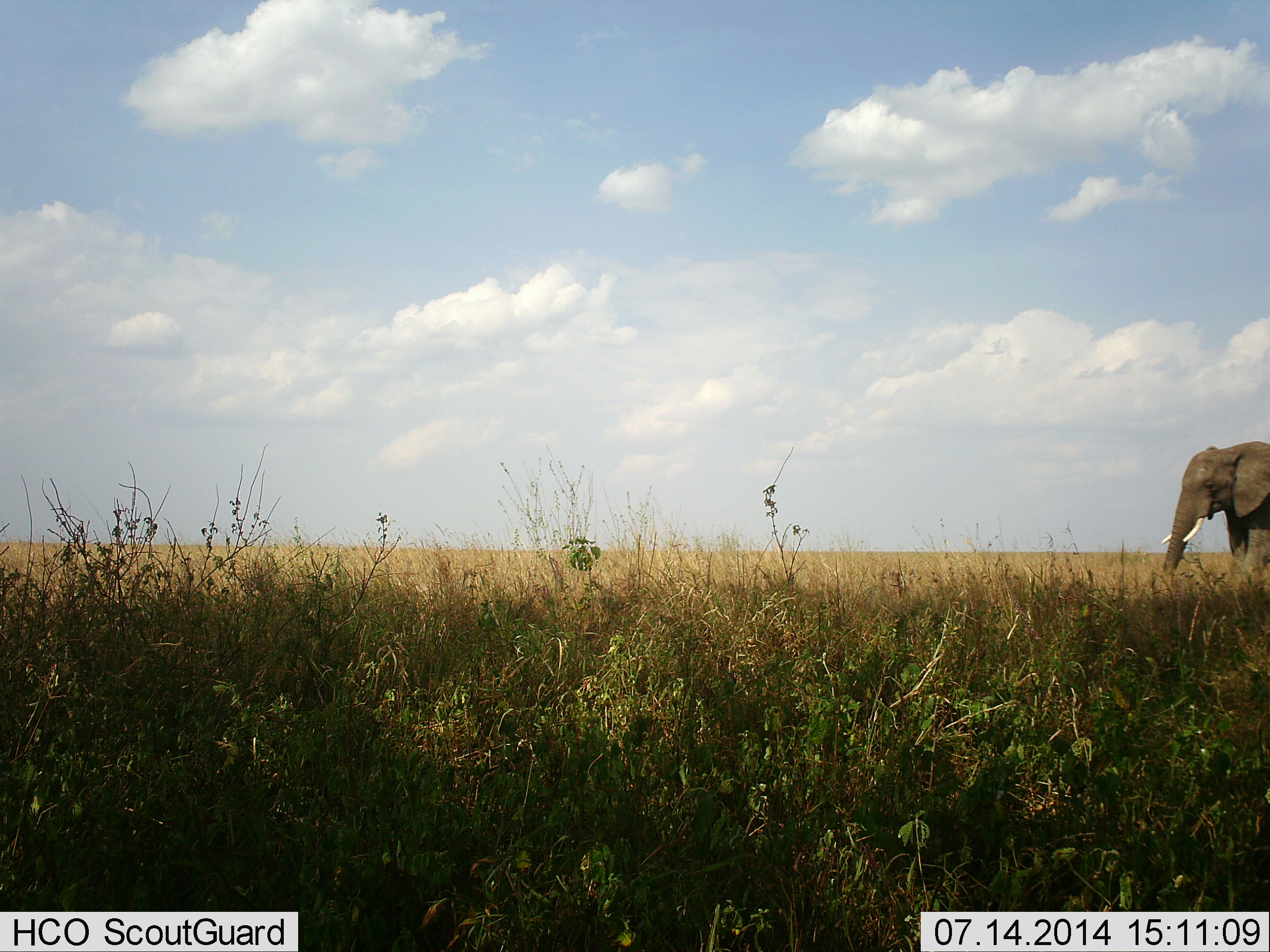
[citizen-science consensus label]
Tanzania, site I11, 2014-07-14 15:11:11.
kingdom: Animalia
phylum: Chordata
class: Mammalia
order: Proboscidea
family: Elephantidae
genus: Loxodonta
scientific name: Loxodonta africana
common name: african bush elephant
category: elephant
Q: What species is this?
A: Elephant (african bush elephant) (Loxodonta africana).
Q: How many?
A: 1.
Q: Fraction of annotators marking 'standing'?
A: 70%.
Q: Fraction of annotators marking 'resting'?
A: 0%.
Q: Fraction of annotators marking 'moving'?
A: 30%.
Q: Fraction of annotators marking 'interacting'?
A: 0%.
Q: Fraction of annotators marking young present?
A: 0%.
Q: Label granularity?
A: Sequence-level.